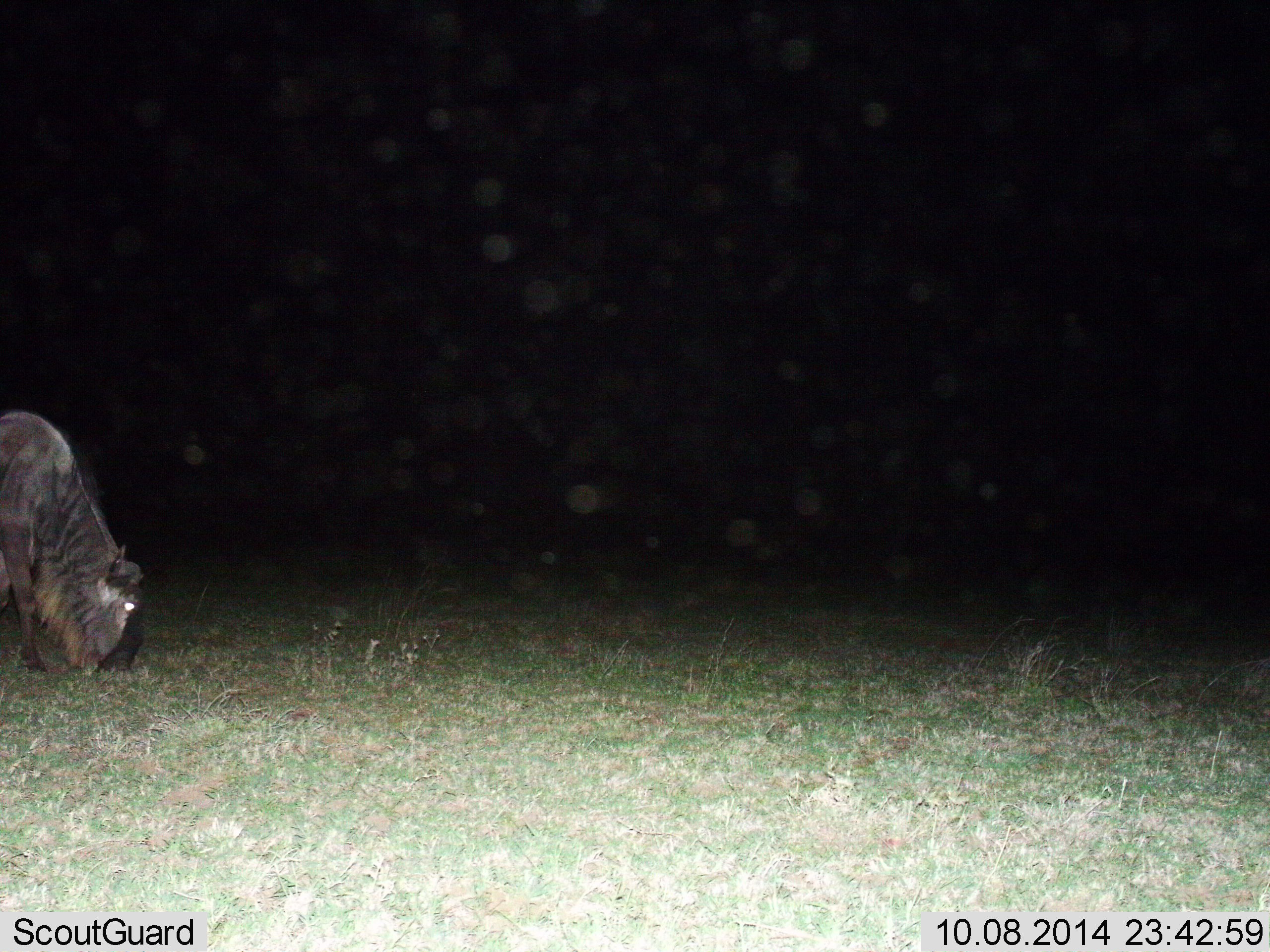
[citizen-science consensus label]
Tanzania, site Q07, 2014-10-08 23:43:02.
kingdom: Animalia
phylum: Chordata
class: Mammalia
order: Artiodactyla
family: Bovidae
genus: Connochaetes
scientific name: Connochaetes taurinus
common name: blue wildebeest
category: wildebeest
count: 1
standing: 0%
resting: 0%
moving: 0%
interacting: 0%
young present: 0%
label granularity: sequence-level